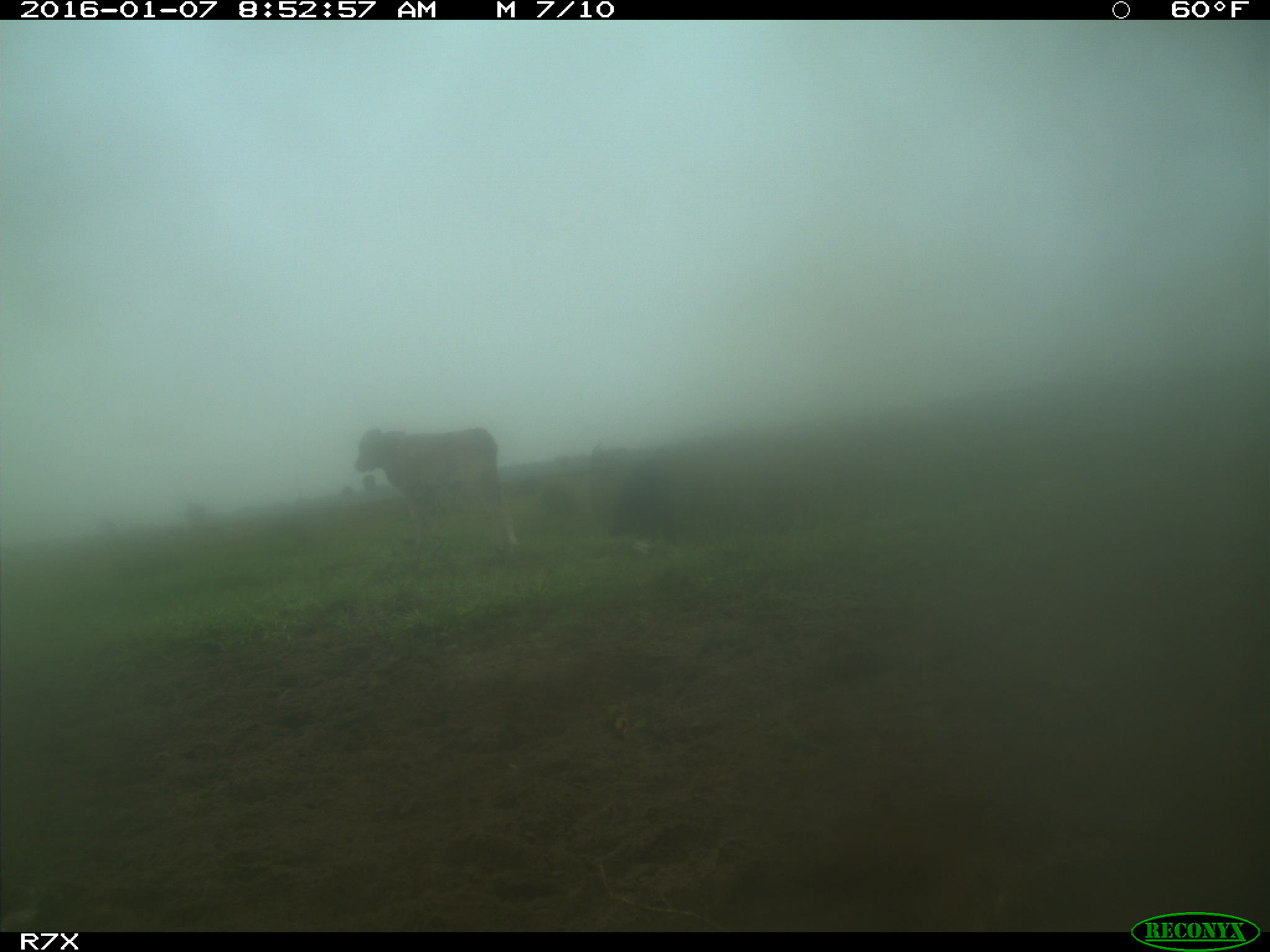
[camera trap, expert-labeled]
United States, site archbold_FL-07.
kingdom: Animalia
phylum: Chordata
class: Mammalia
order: Artiodactyla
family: Bovidae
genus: Bos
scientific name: Bos taurus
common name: domestic cow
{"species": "Bos taurus (domestic cow)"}